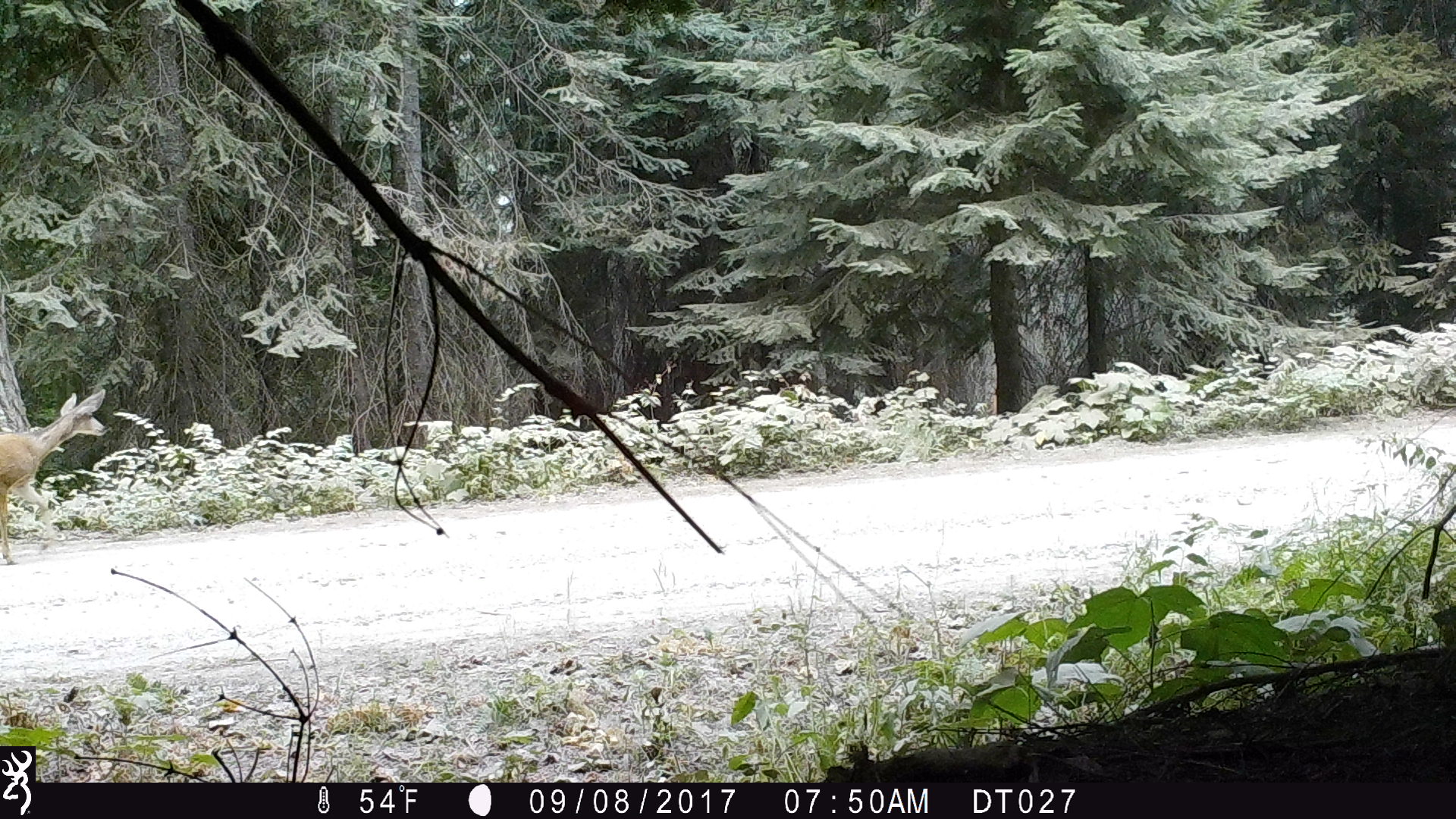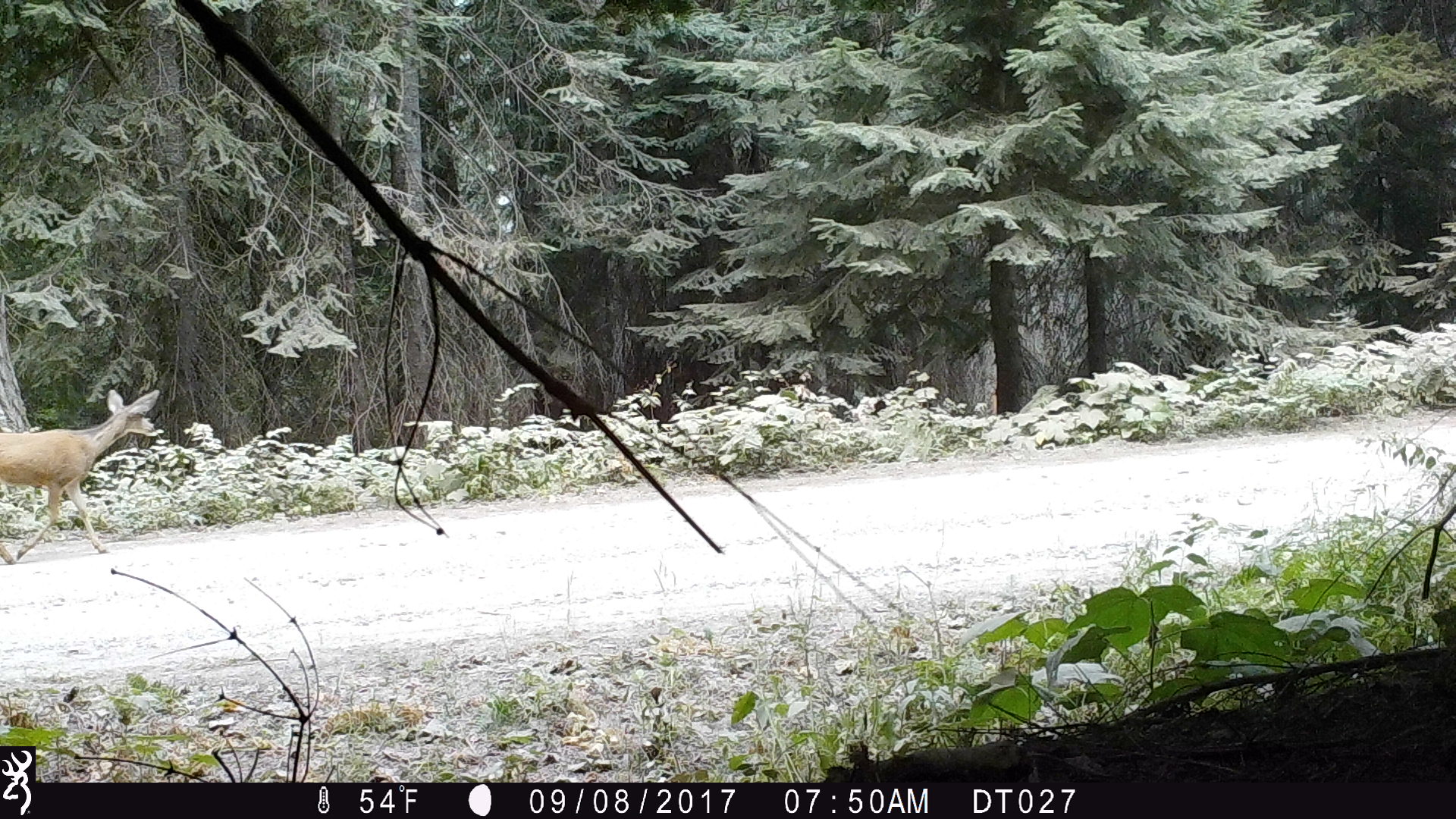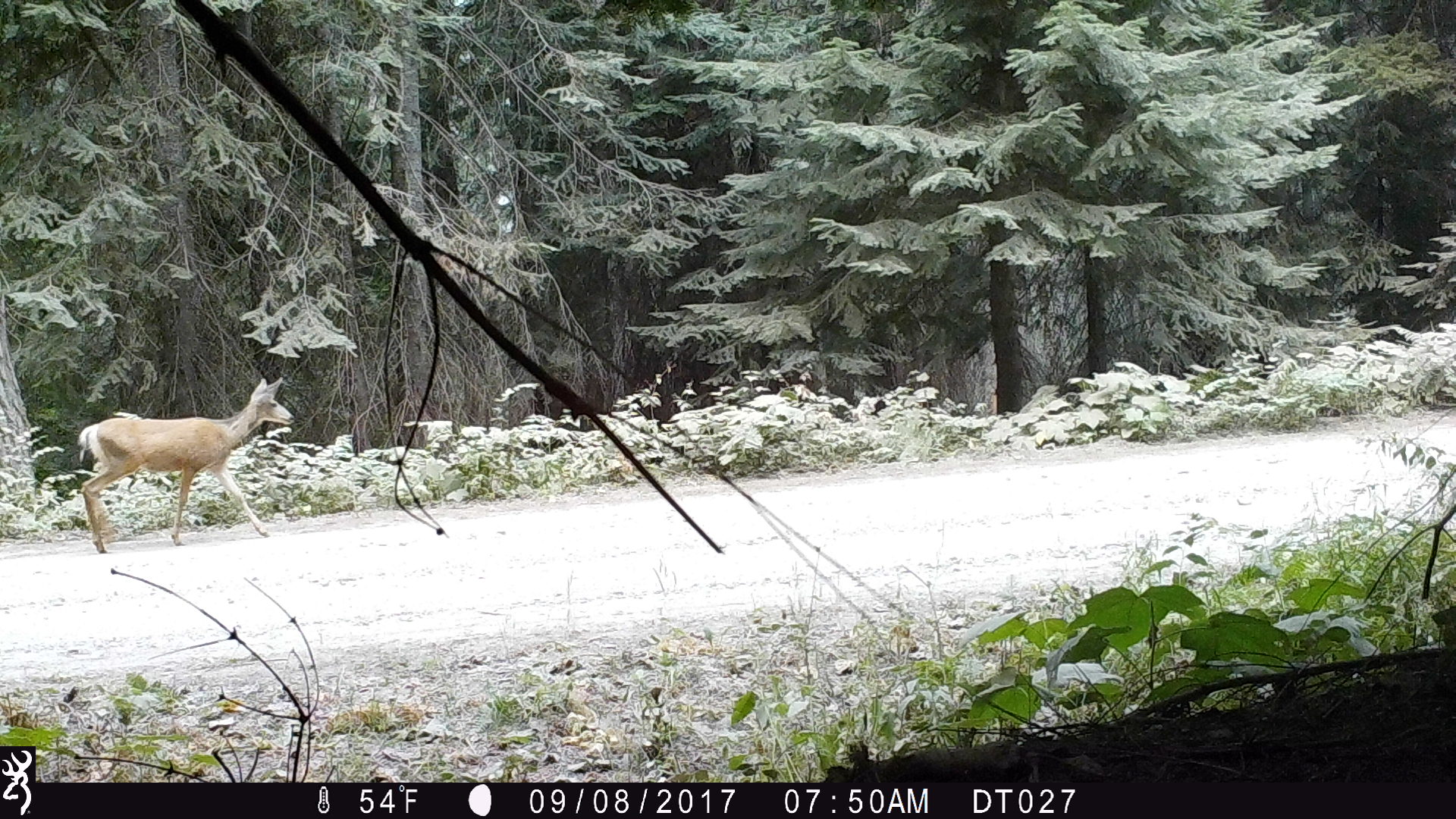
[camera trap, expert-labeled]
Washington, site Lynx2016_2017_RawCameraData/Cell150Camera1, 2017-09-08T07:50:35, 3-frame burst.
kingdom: Animalia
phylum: Chordata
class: Mammalia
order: Artiodactyla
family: Cervidae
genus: Odocoileus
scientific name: Odocoileus hemionus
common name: mule deer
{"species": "Odocoileus hemionus (mule deer)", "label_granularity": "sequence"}